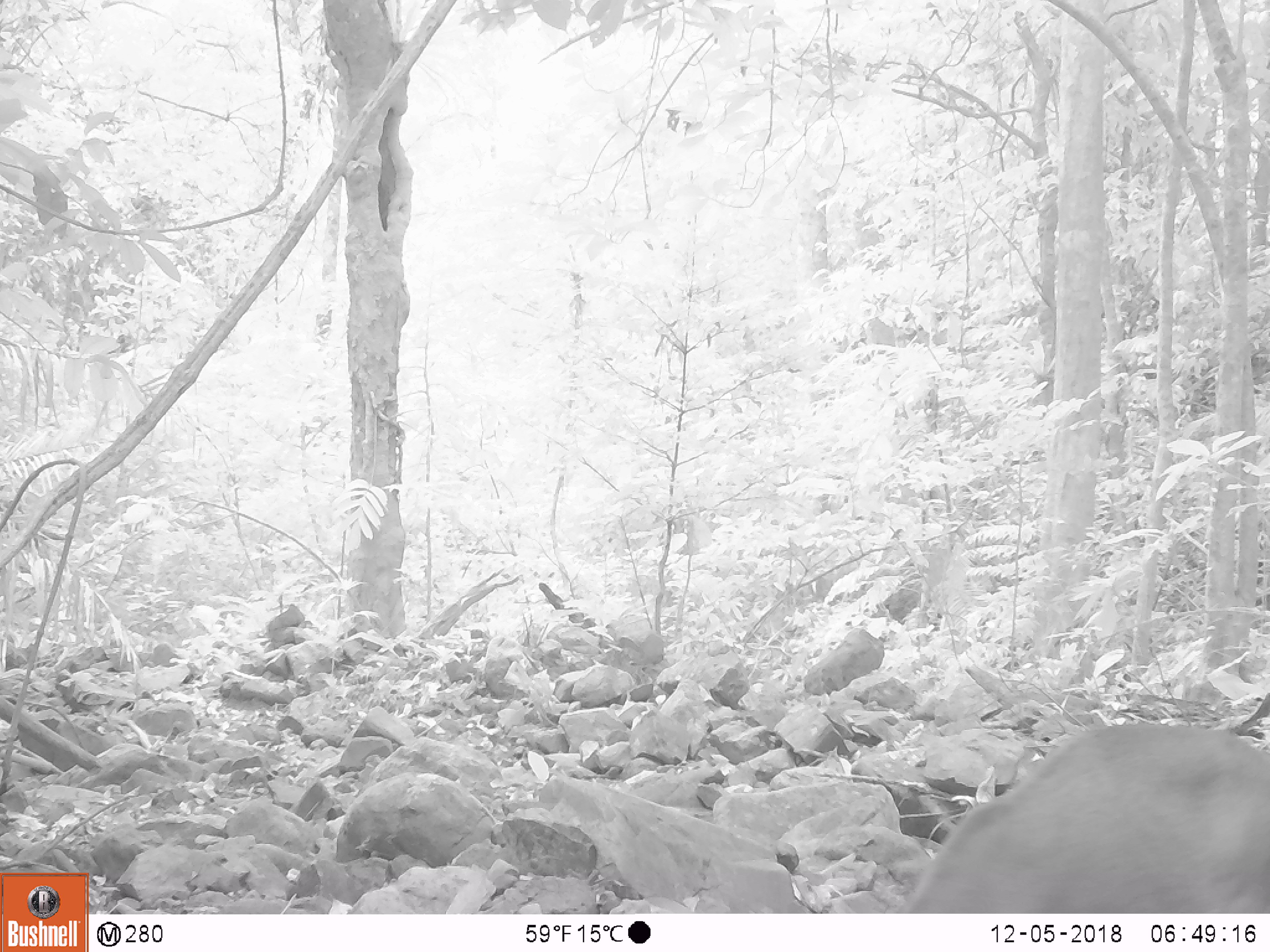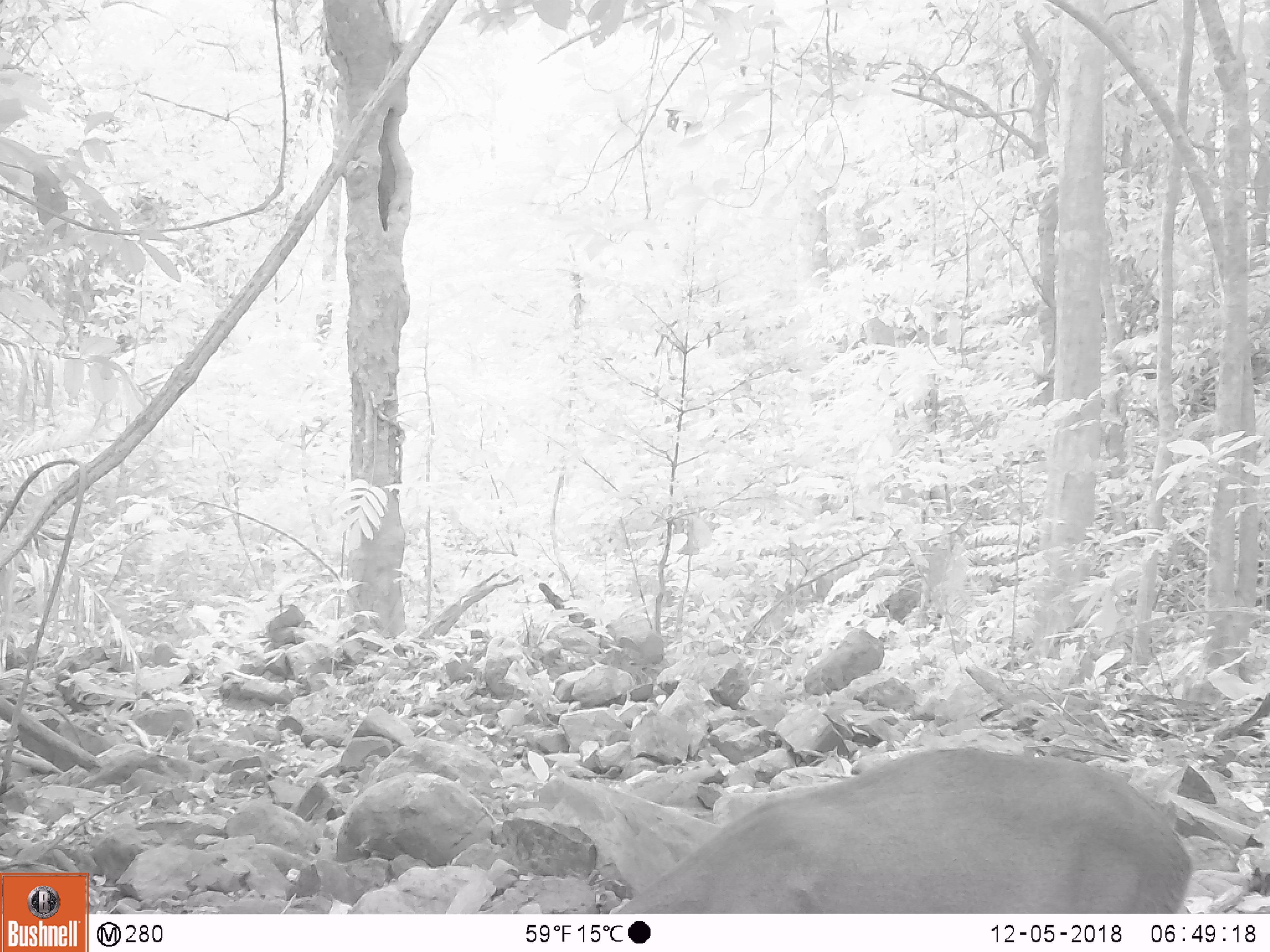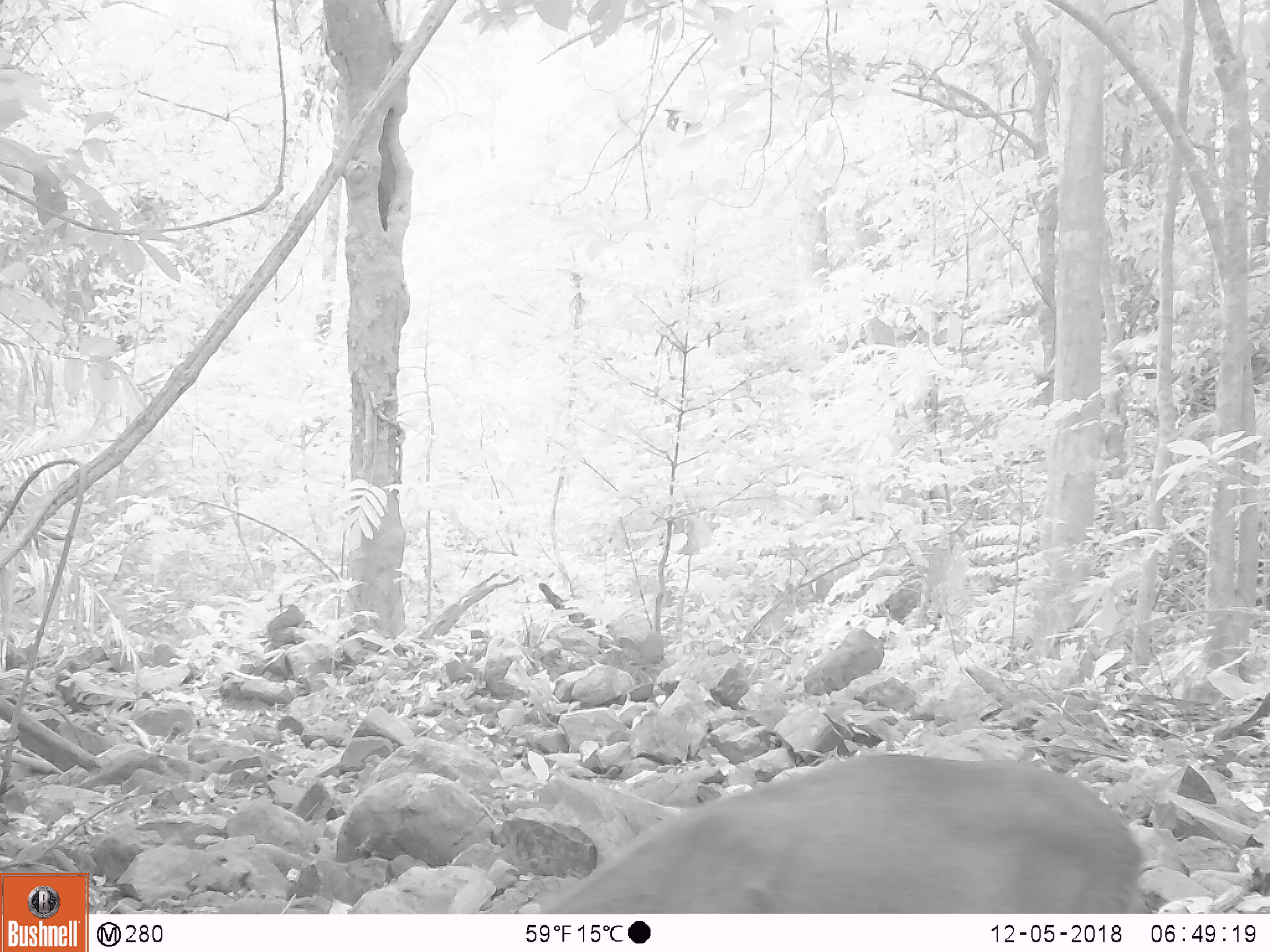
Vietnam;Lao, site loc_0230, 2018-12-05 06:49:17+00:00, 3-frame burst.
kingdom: Animalia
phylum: Chordata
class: Mammalia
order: Artiodactyla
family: Cervidae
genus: Muntiacus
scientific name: Muntiacus vuquangensis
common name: large-antlered muntjac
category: large antlered muntjac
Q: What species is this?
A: Large antlered muntjac (large-antlered muntjac) (Muntiacus vuquangensis).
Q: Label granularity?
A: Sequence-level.